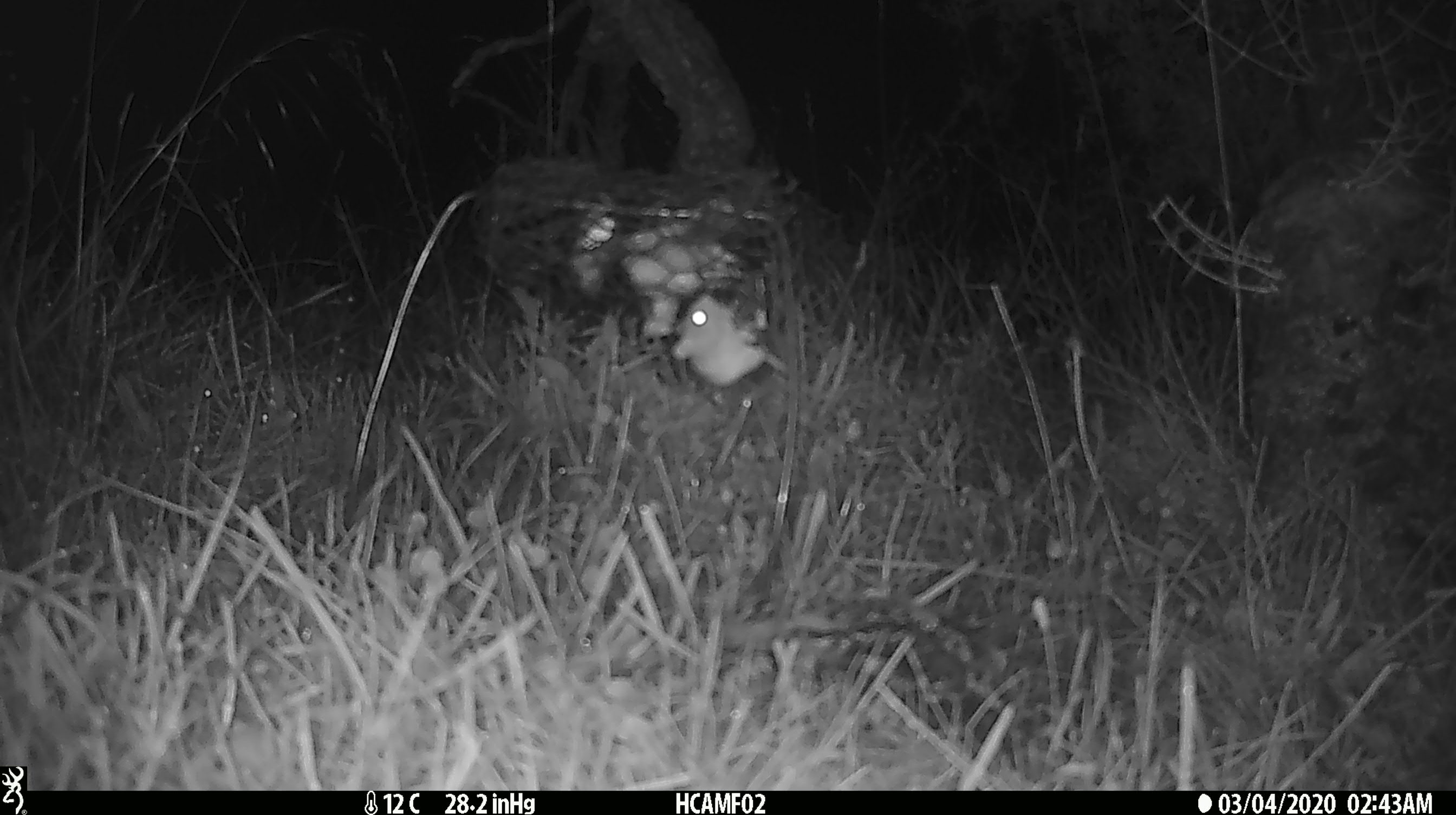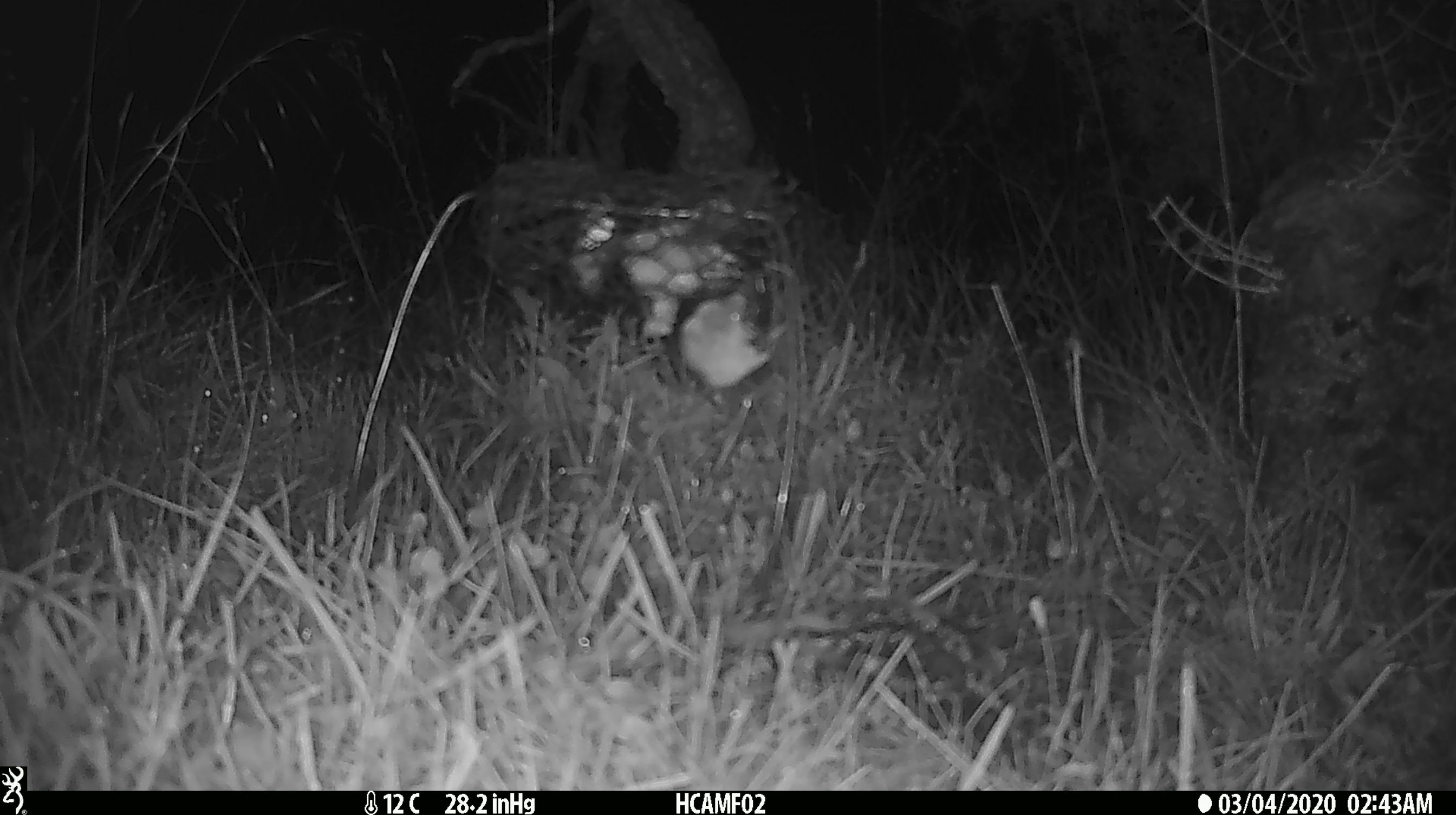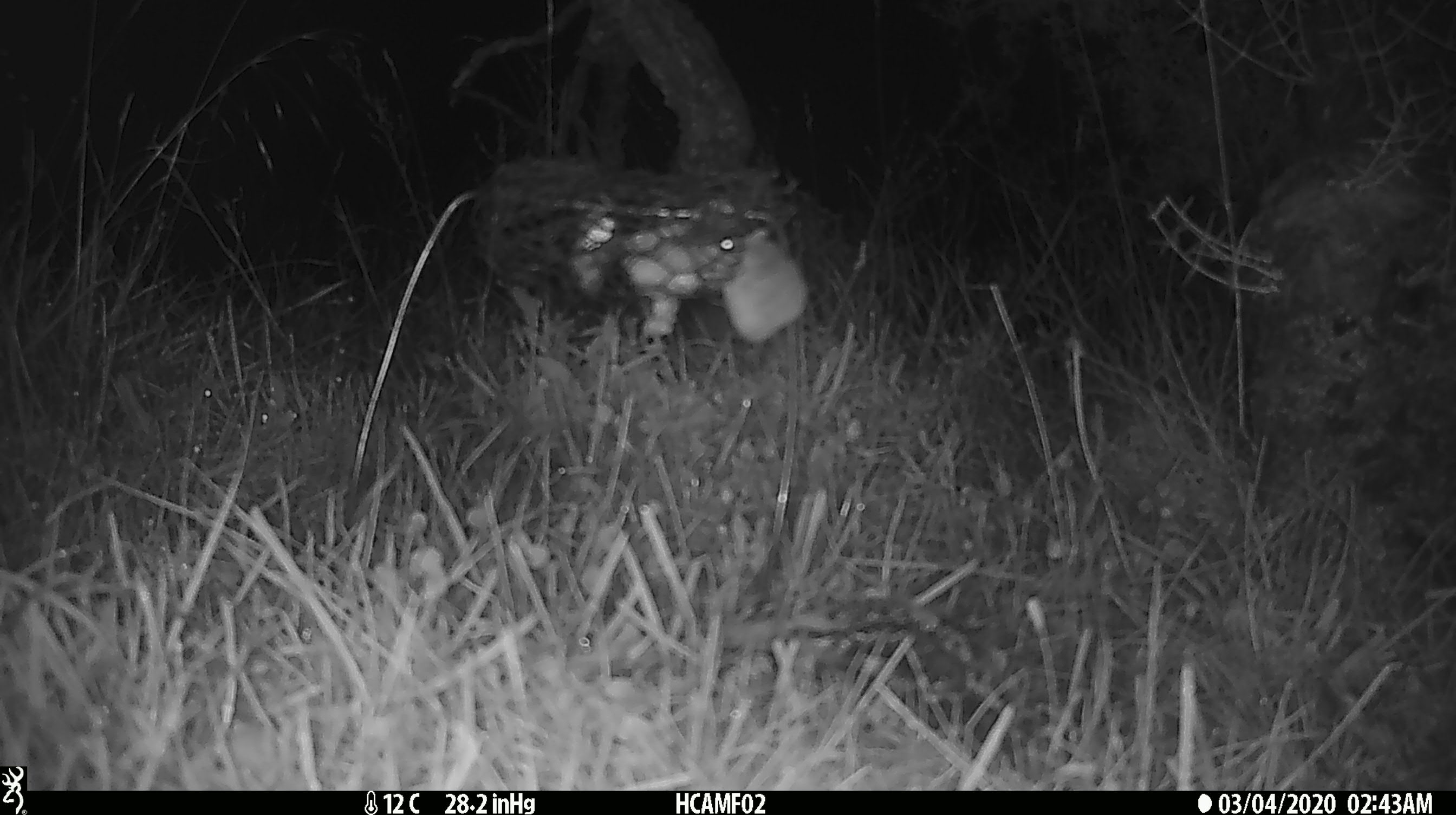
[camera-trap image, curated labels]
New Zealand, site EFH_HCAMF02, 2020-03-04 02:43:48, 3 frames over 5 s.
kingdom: Animalia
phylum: Chordata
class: Mammalia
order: Rodentia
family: Muridae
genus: Mus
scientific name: Mus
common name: mouse